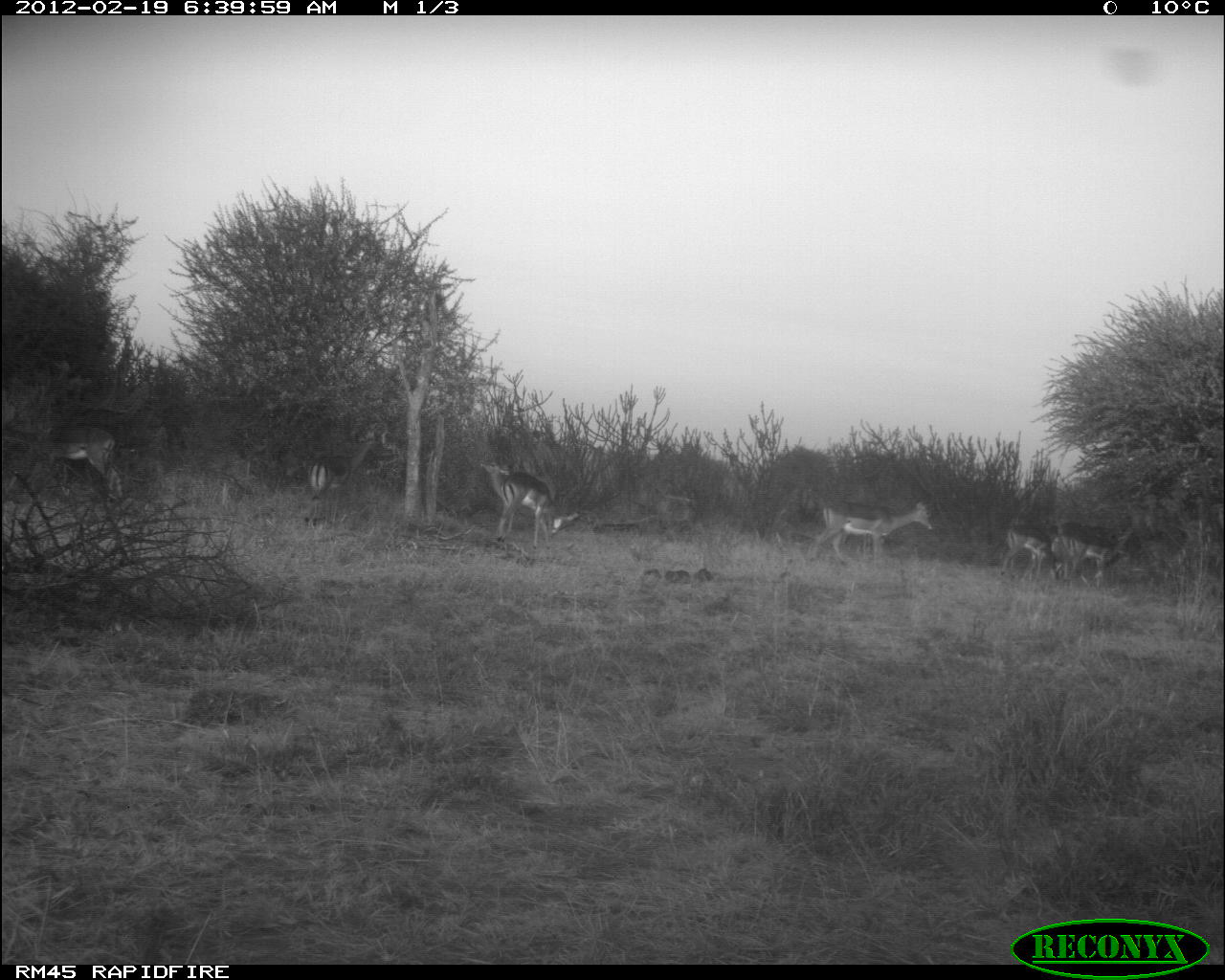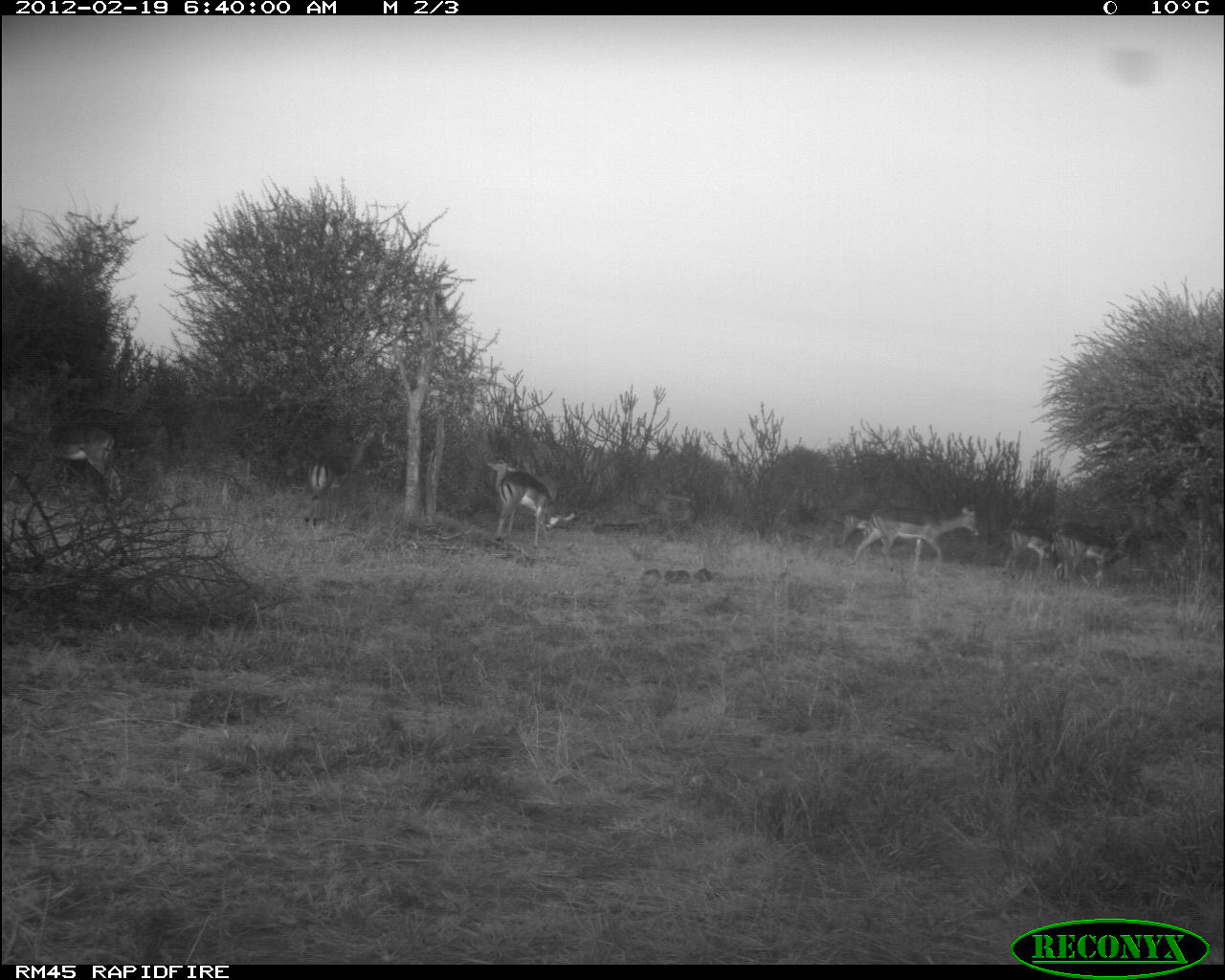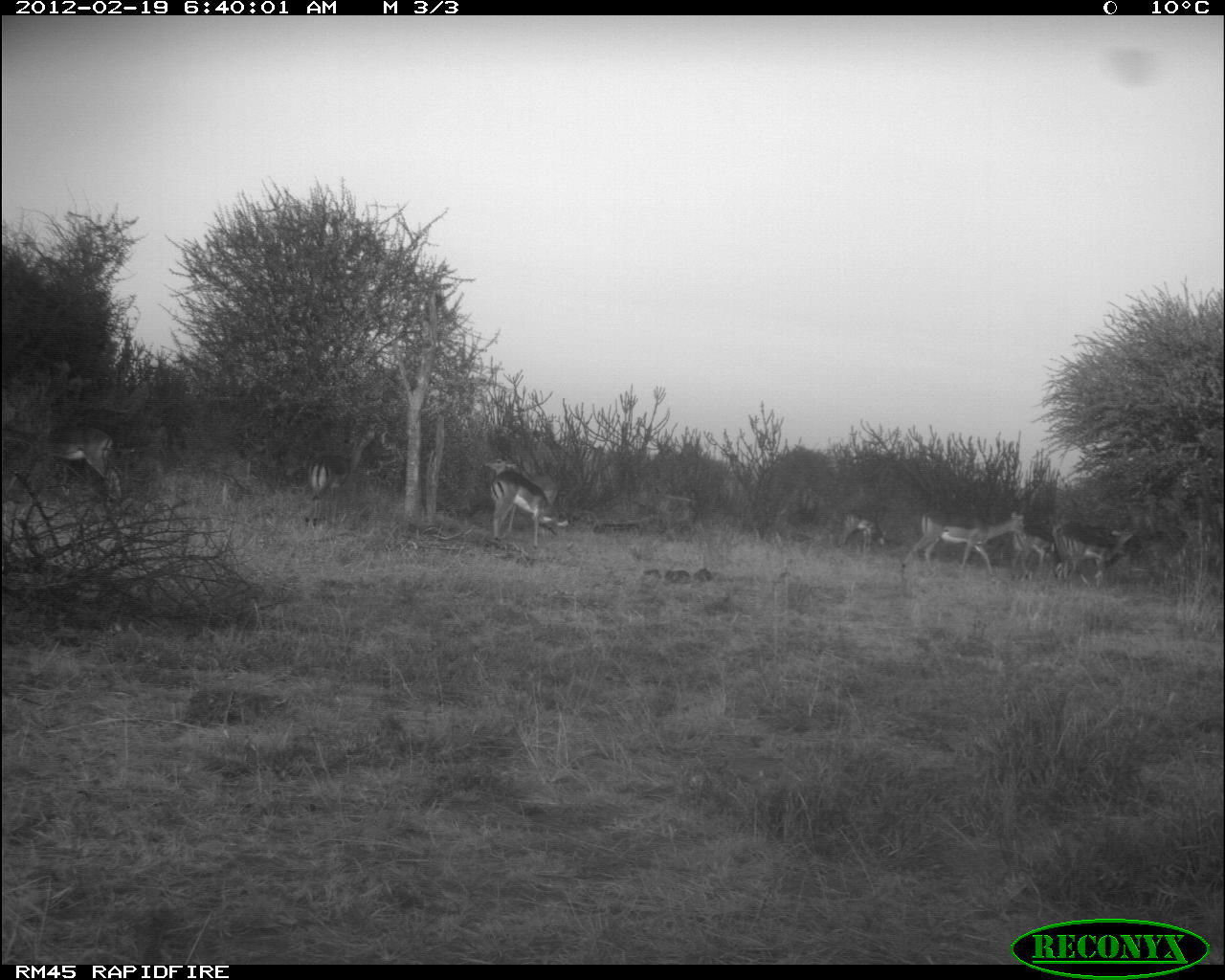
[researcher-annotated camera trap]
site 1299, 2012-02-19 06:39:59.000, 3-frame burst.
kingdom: Animalia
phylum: Chordata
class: Mammalia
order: Artiodactyla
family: Bovidae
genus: Aepyceros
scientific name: Aepyceros melampus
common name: impala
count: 7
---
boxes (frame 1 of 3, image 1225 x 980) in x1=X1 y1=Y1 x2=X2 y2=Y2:
aepyceros melampus: x1=808 y1=497 x2=934 y2=573; x1=303 y1=431 x2=384 y2=531; x1=496 y1=471 x2=581 y2=550; x1=476 y1=458 x2=554 y2=543; x1=49 y1=424 x2=124 y2=503; x1=1050 y1=533 x2=1131 y2=589; x1=997 y1=525 x2=1052 y2=584; x1=1058 y1=520 x2=1134 y2=544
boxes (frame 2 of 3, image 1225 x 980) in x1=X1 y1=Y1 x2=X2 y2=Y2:
aepyceros melampus: x1=849 y1=503 x2=981 y2=579; x1=493 y1=470 x2=578 y2=550; x1=46 y1=422 x2=125 y2=504; x1=484 y1=456 x2=558 y2=536; x1=1049 y1=521 x2=1116 y2=583; x1=1067 y1=531 x2=1132 y2=591; x1=301 y1=455 x2=351 y2=528; x1=1000 y1=523 x2=1053 y2=580; x1=834 y1=507 x2=870 y2=549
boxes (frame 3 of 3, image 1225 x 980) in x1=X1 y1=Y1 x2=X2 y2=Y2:
aepyceros melampus: x1=899 y1=507 x2=1028 y2=585; x1=480 y1=454 x2=559 y2=537; x1=46 y1=422 x2=125 y2=504; x1=488 y1=470 x2=570 y2=548; x1=1050 y1=516 x2=1133 y2=583; x1=1058 y1=524 x2=1138 y2=589; x1=301 y1=455 x2=349 y2=528; x1=1008 y1=524 x2=1058 y2=581; x1=835 y1=507 x2=889 y2=557